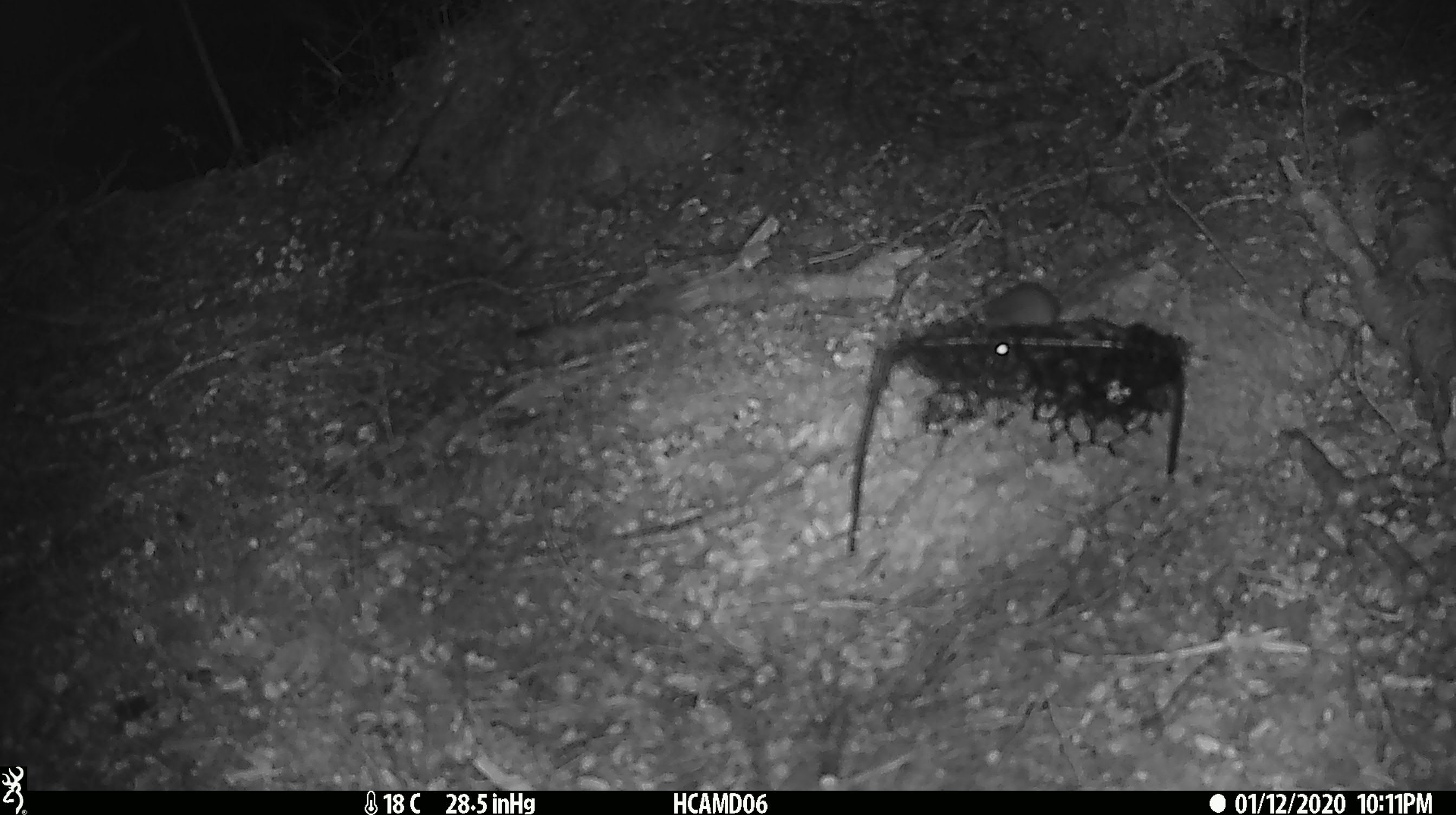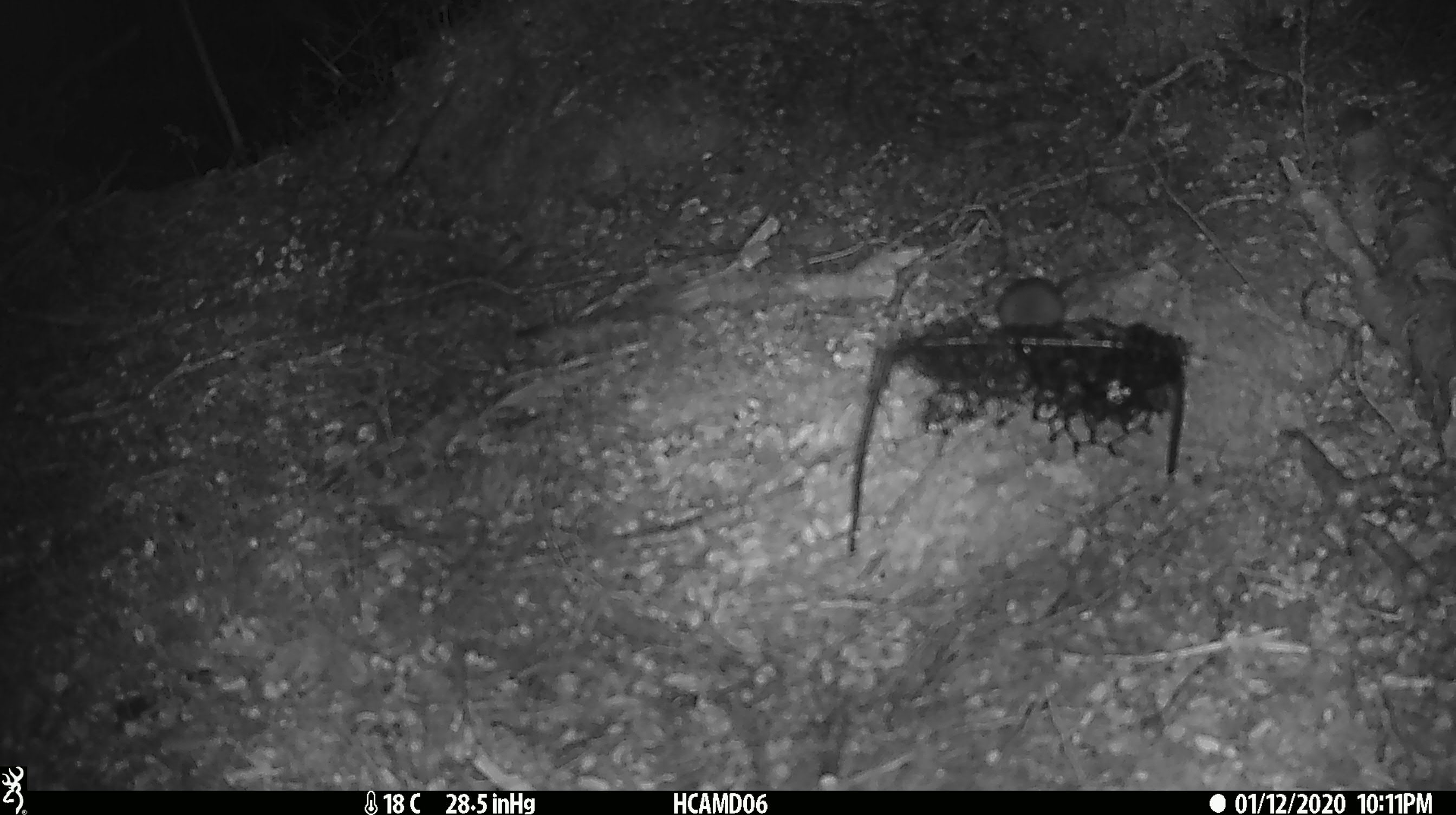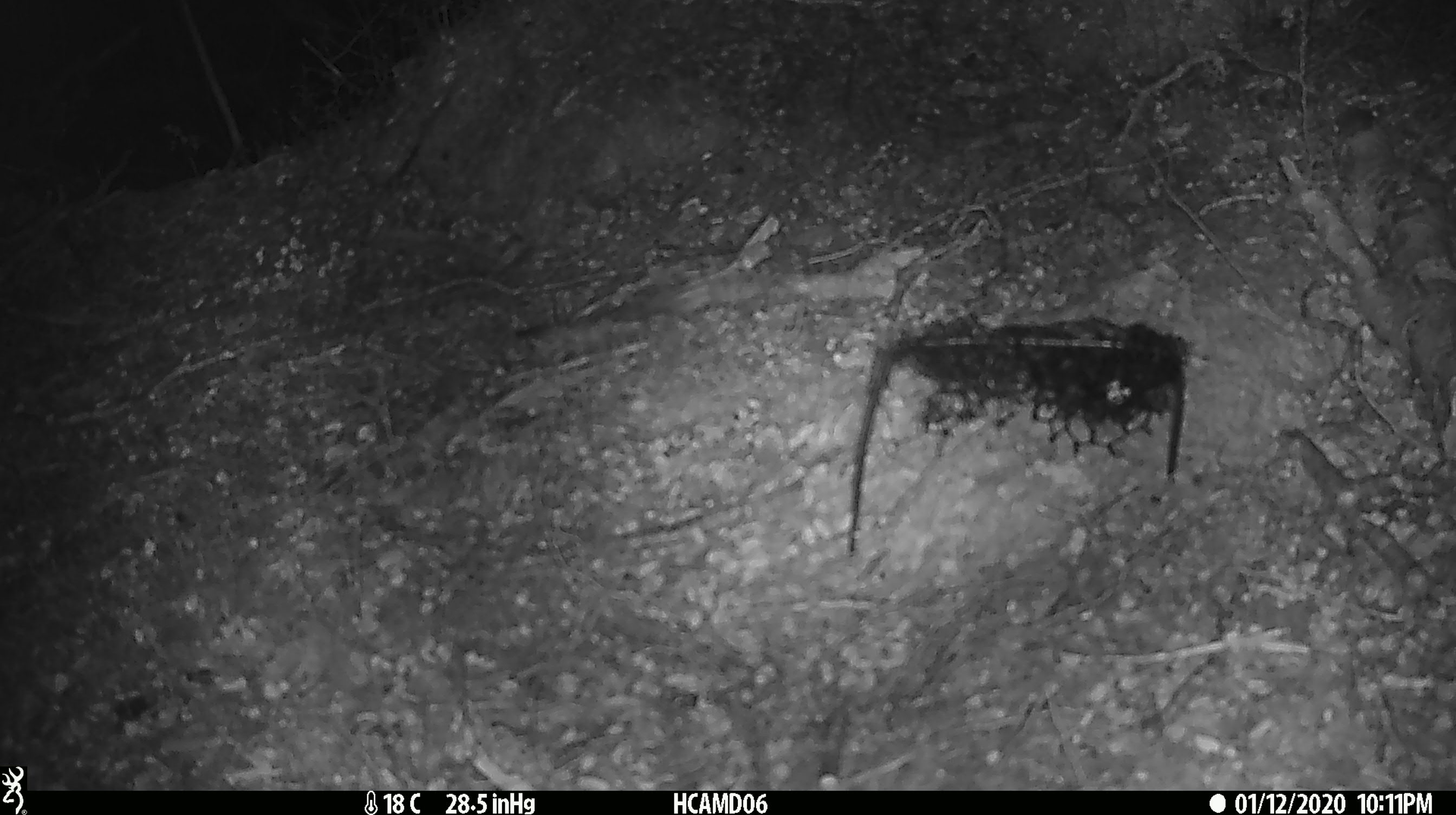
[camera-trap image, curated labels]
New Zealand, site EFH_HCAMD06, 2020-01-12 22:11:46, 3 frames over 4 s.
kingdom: Animalia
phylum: Chordata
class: Mammalia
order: Rodentia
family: Muridae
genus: Mus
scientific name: Mus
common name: mouse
Mouse (Mus).